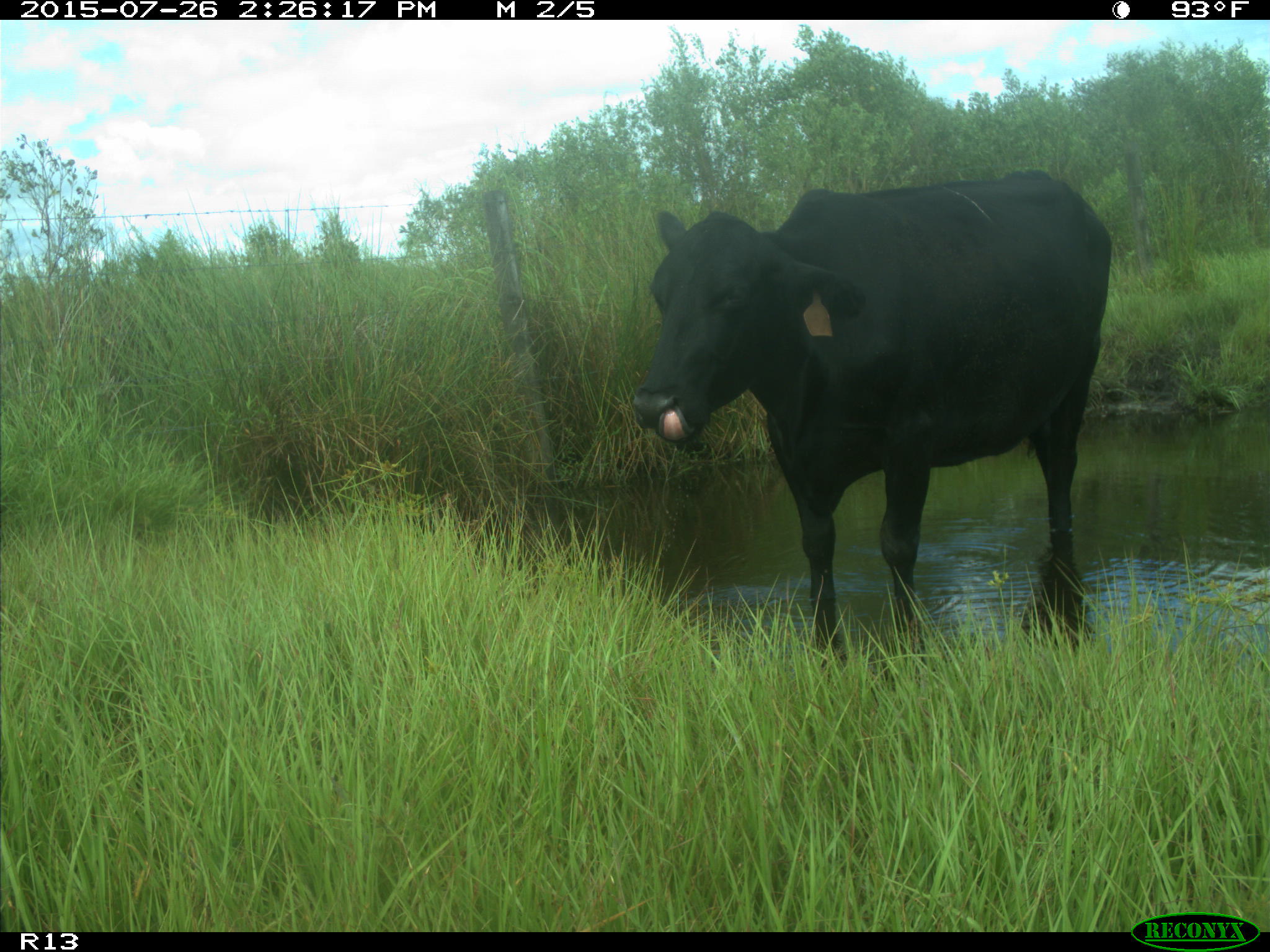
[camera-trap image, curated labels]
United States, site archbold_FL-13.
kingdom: Animalia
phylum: Chordata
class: Mammalia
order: Artiodactyla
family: Bovidae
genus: Bos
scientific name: Bos taurus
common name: domestic cow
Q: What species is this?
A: Bos taurus (domestic cow).